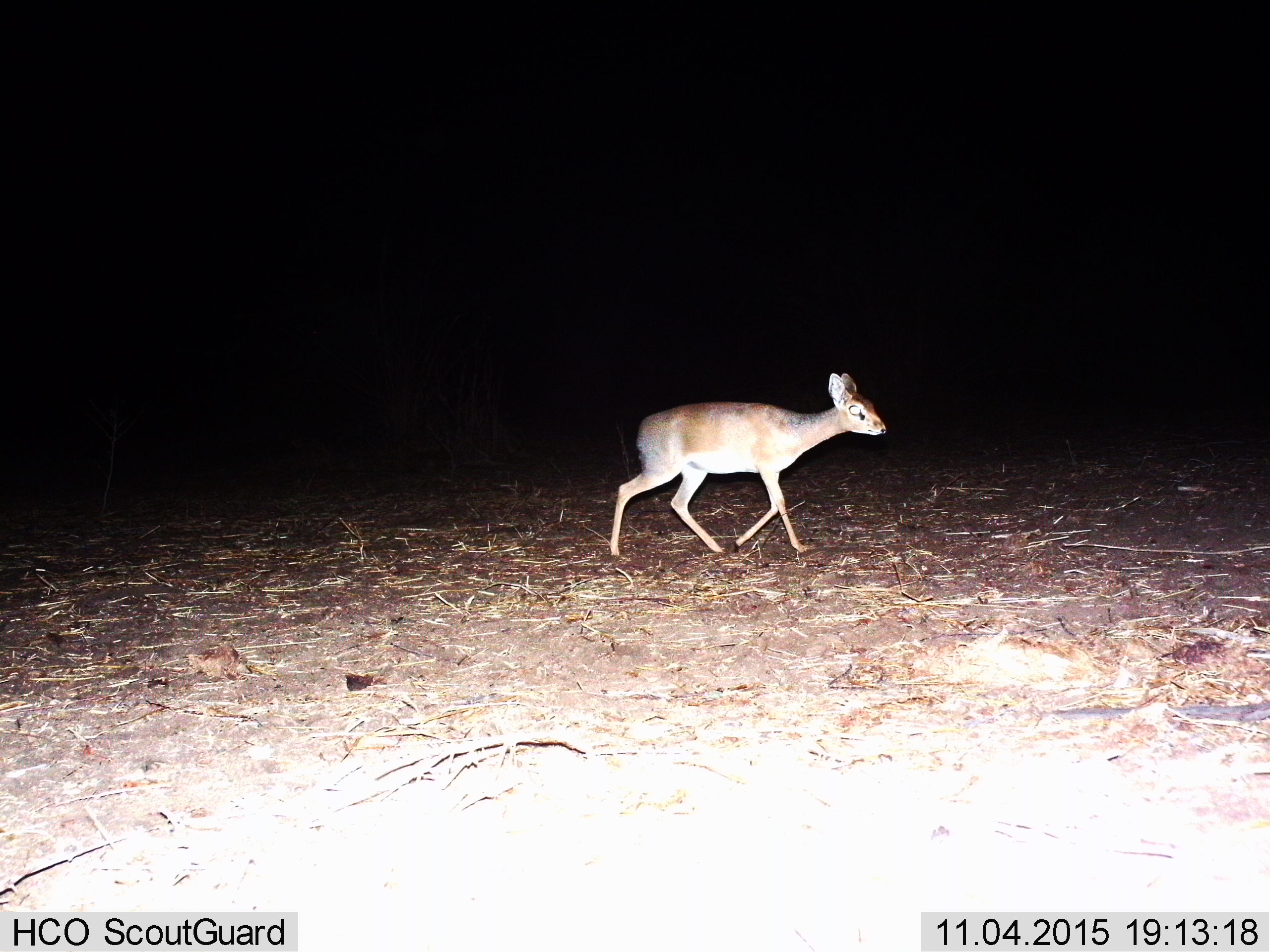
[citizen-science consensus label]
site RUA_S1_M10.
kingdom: Animalia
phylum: Chordata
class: Mammalia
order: Artiodactyla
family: Bovidae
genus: Madoqua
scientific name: Madoqua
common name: dik-dik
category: dikdik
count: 1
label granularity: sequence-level